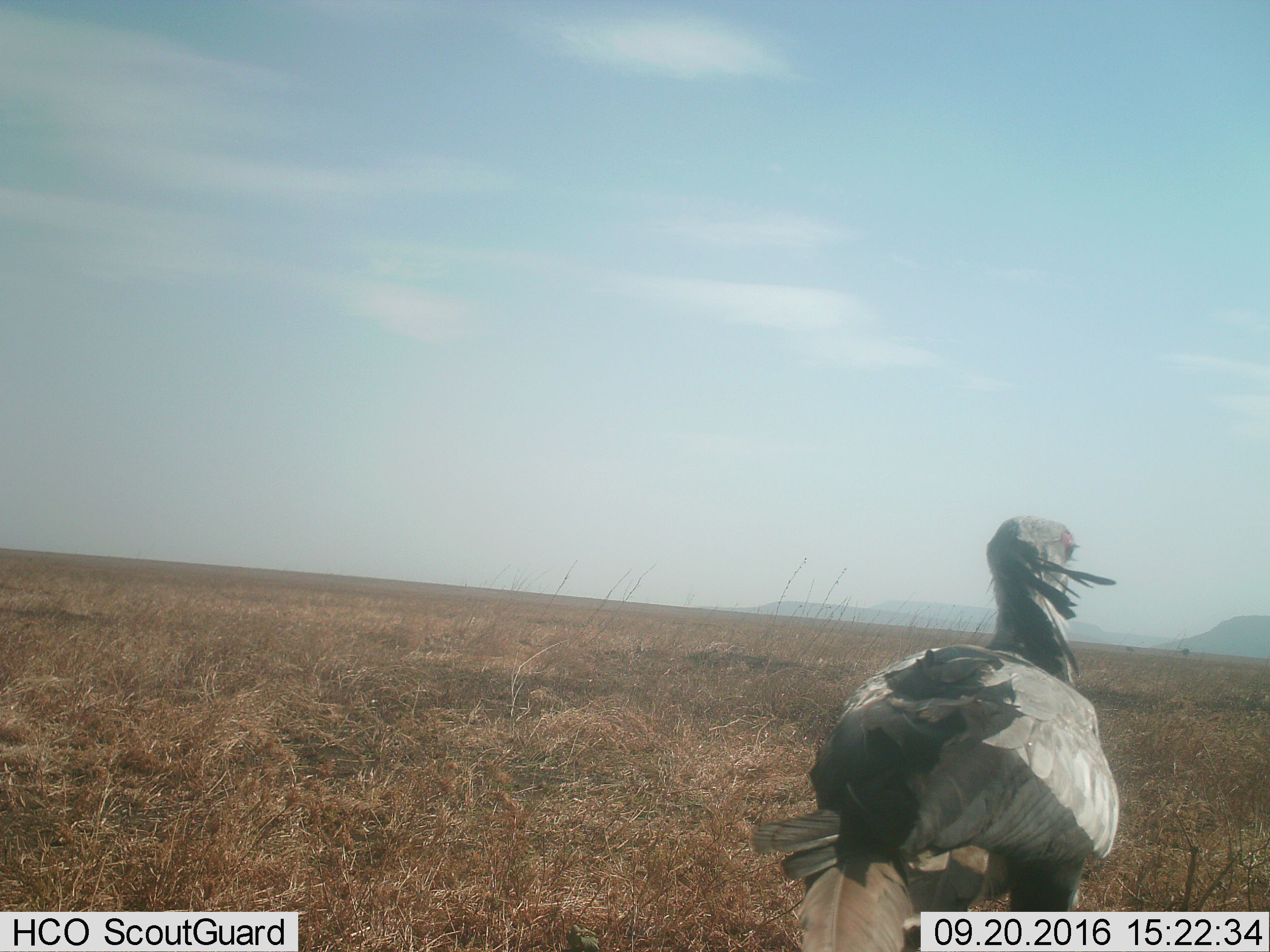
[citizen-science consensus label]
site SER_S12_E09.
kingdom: Animalia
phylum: Chordata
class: Aves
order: Accipitriformes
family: Sagittariidae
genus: Sagittarius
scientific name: Sagittarius serpentarius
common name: secretarybird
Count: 1.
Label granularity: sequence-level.